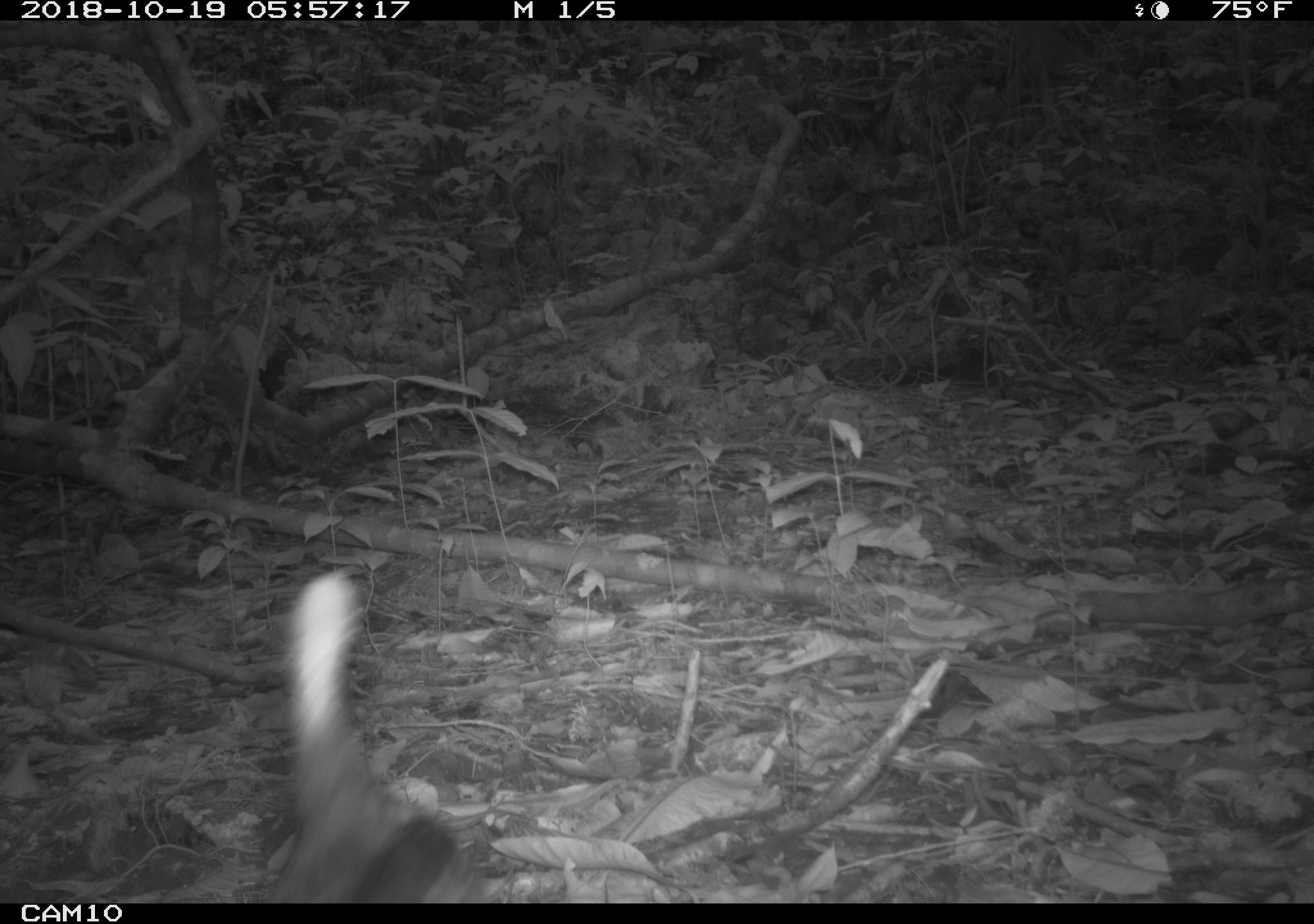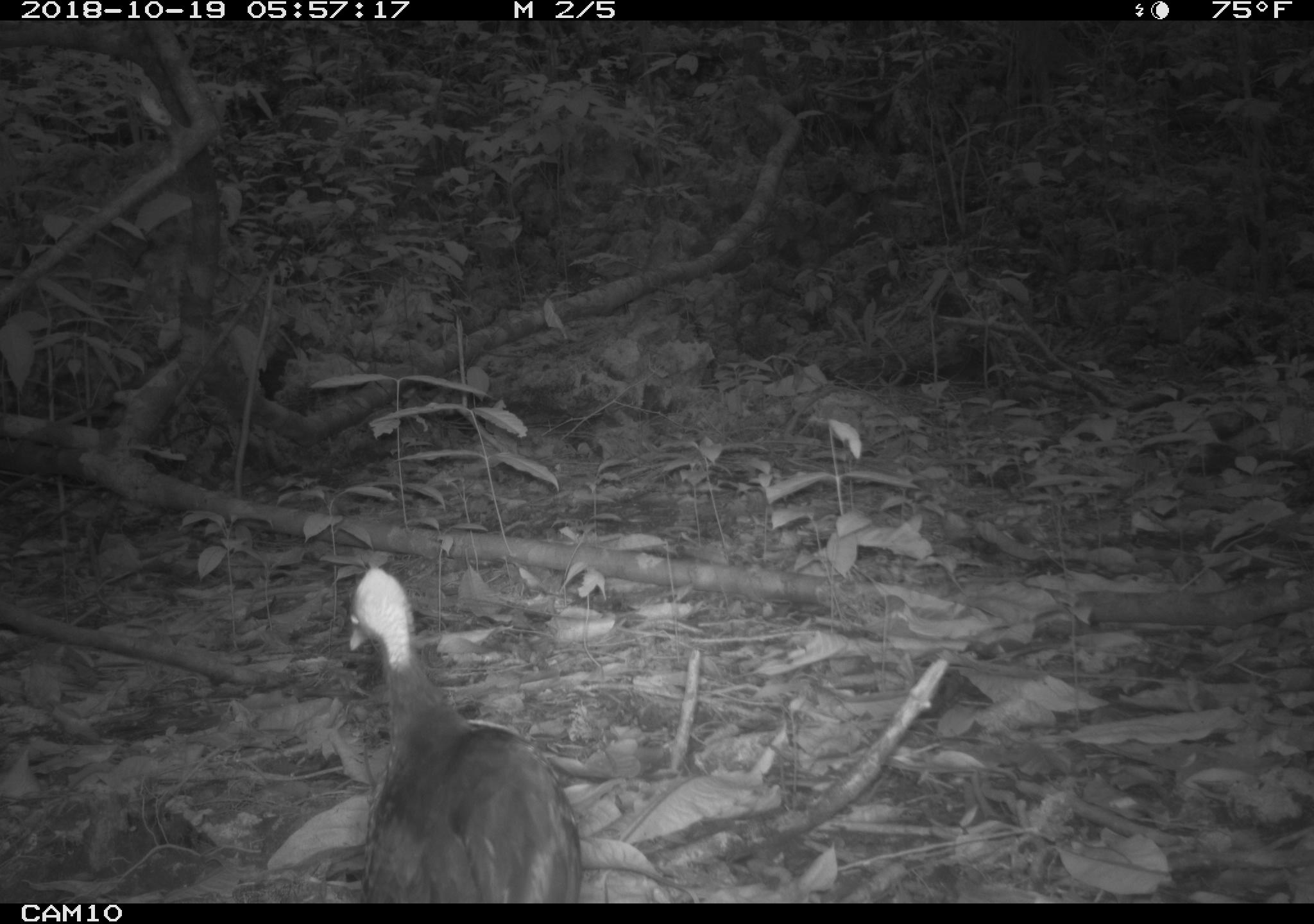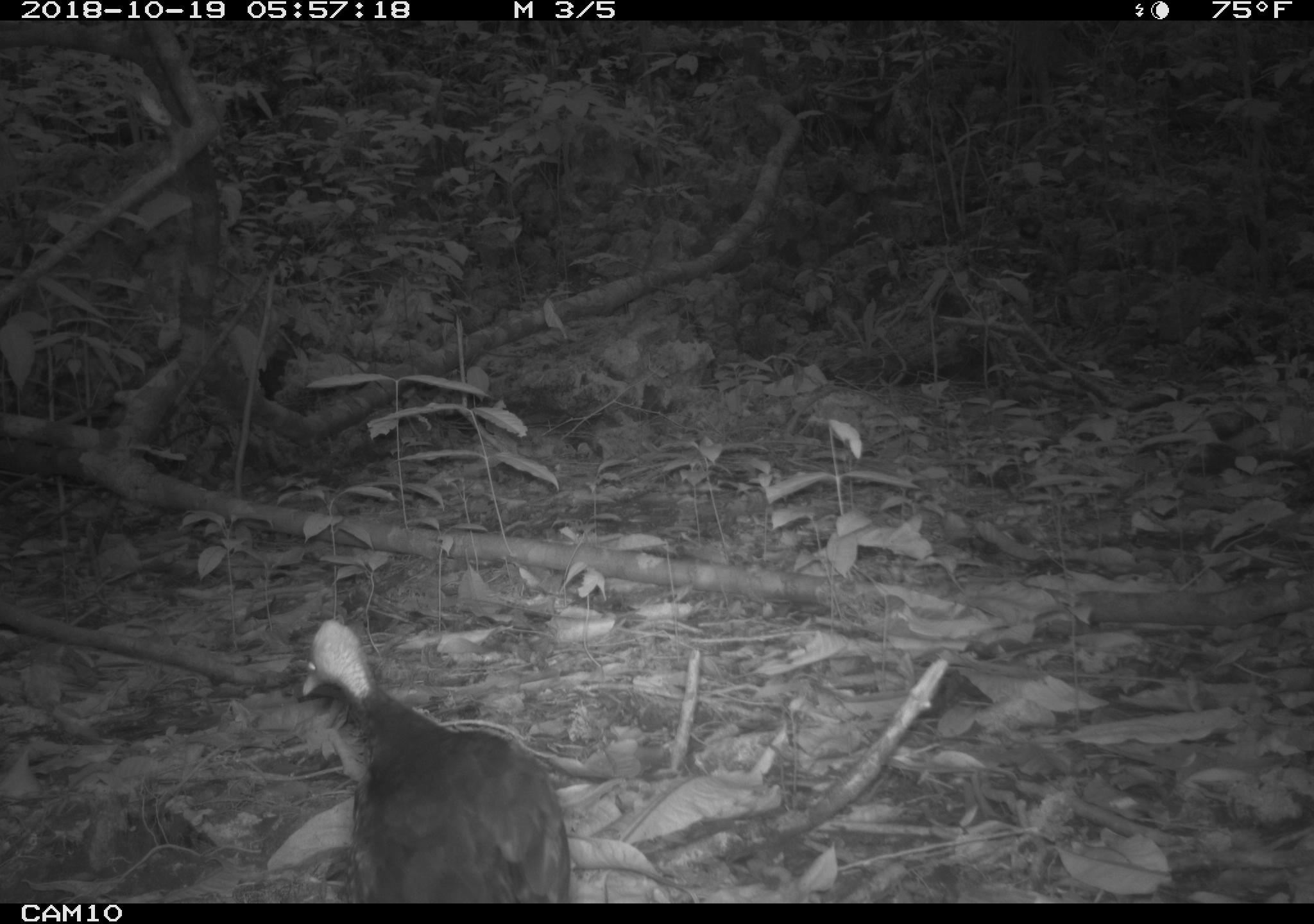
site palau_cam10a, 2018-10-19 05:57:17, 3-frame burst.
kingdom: Animalia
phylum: Chordata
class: Aves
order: Galliformes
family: Megapodiidae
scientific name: Megapodiidae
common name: megapode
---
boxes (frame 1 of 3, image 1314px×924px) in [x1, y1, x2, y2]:
megapode: [260, 568, 483, 903]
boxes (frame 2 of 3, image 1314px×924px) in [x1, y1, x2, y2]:
megapode: [337, 567, 584, 902]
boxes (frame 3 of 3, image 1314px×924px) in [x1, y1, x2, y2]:
megapode: [274, 606, 594, 905]